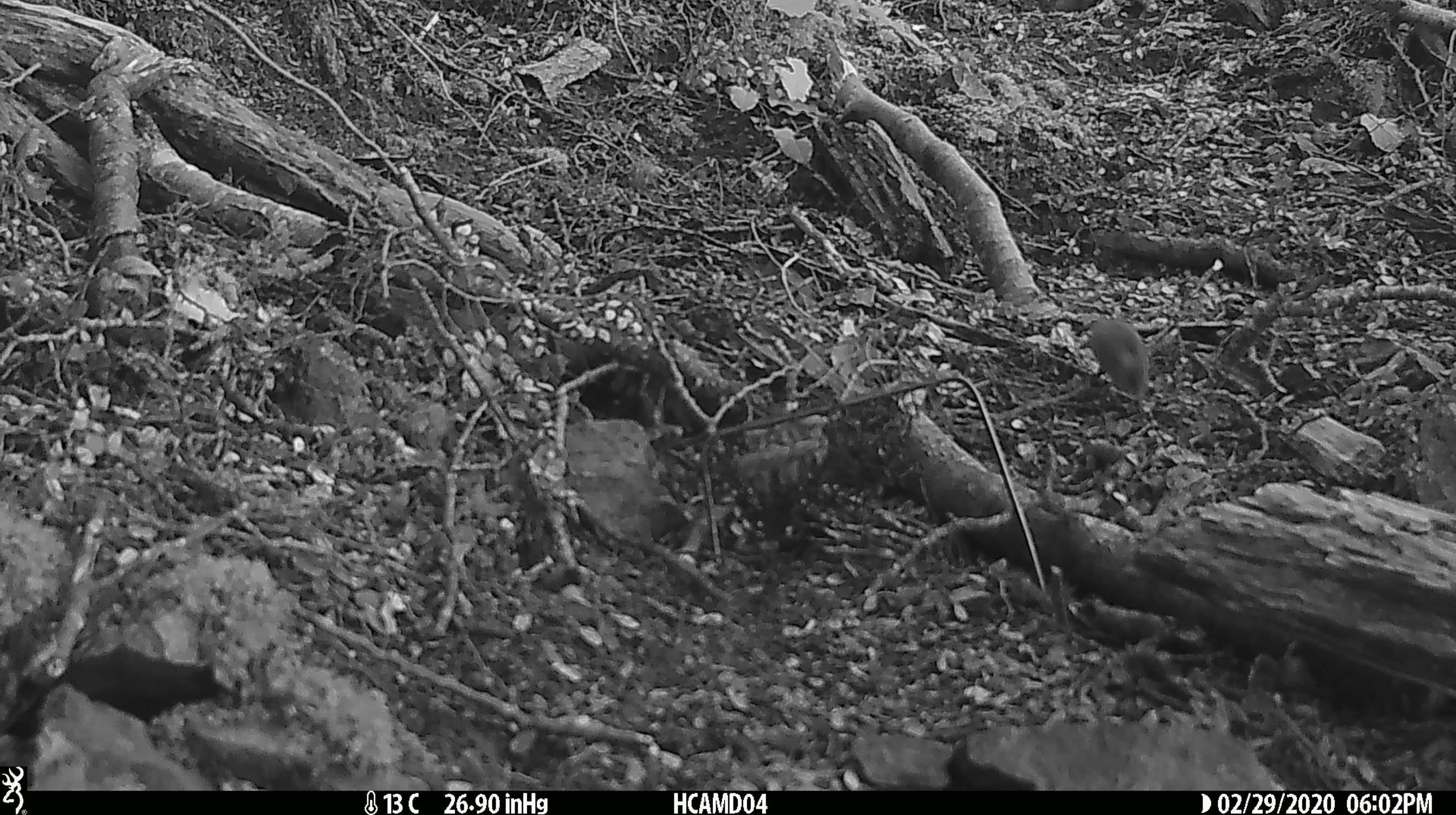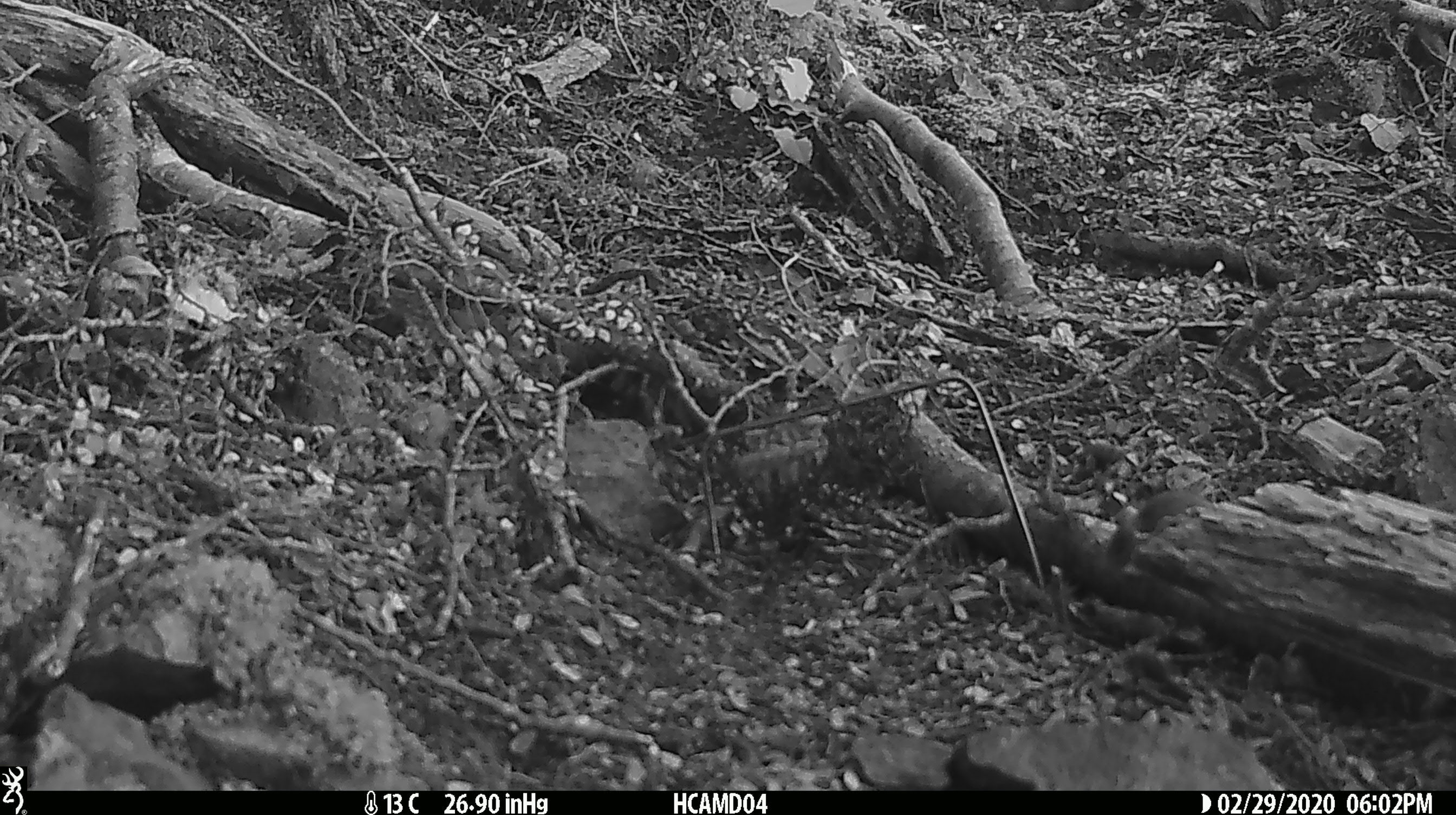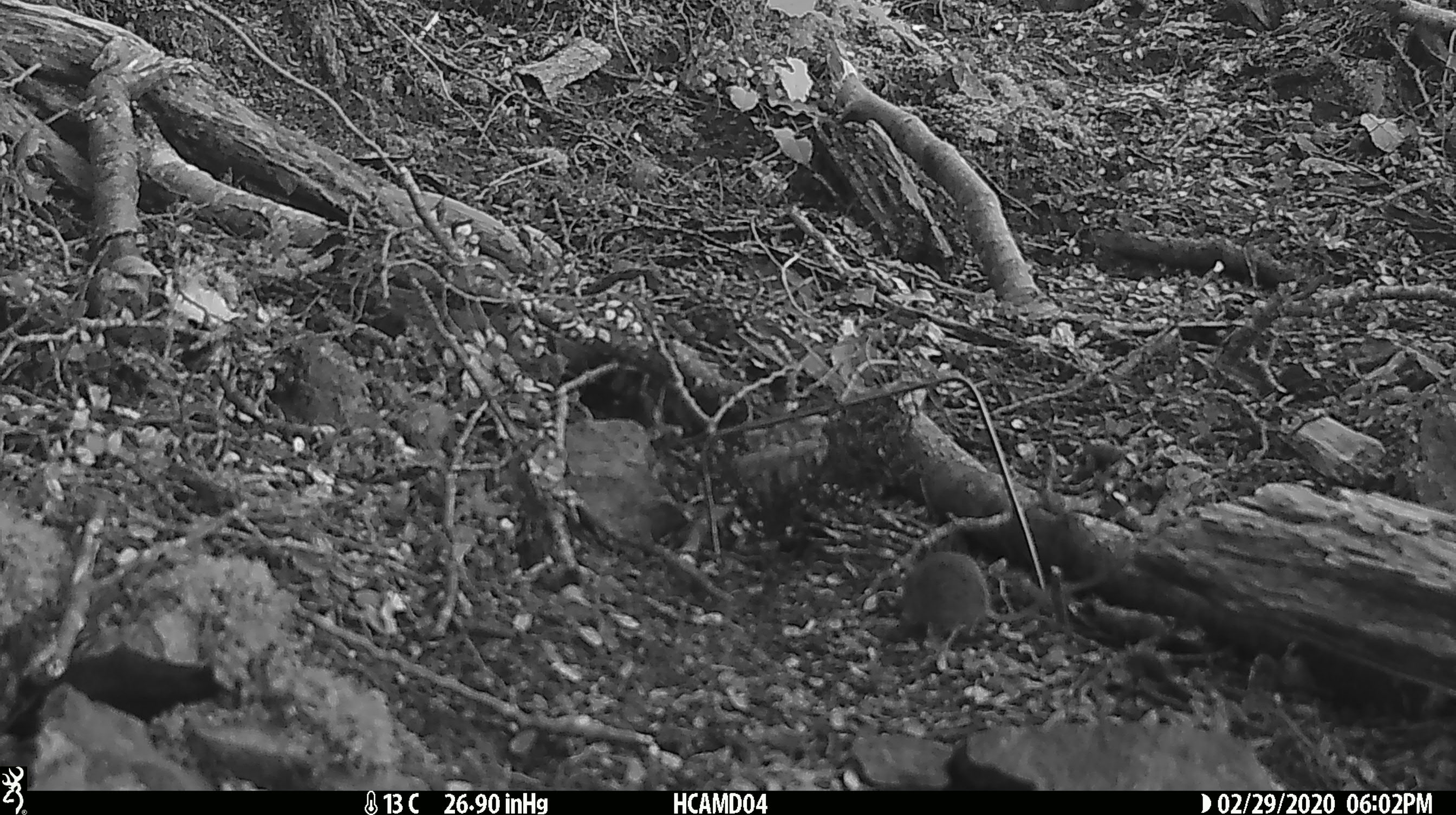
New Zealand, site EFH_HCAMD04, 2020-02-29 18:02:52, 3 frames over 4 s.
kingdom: Animalia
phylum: Chordata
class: Mammalia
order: Rodentia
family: Muridae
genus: Mus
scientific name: Mus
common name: mouse